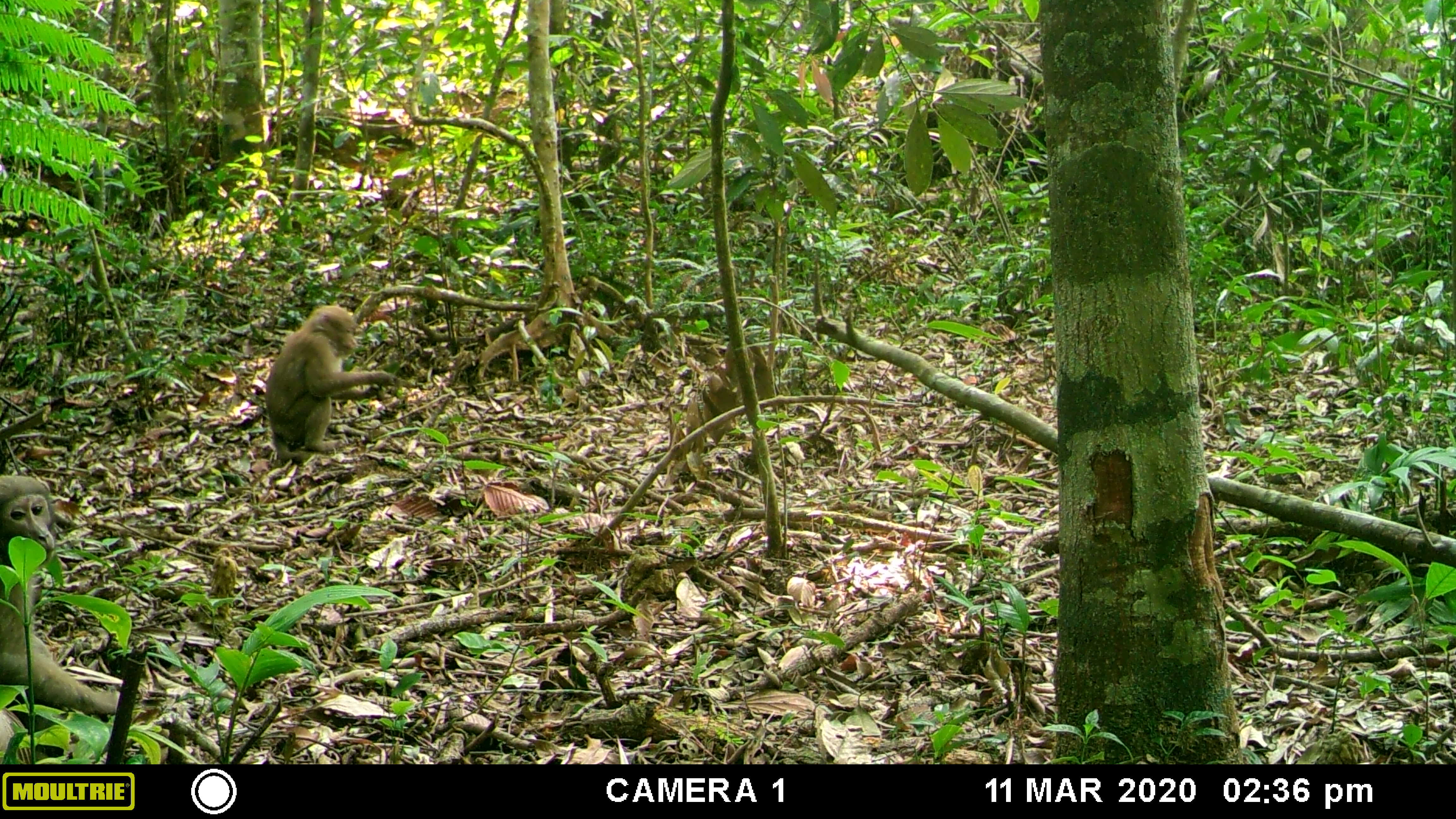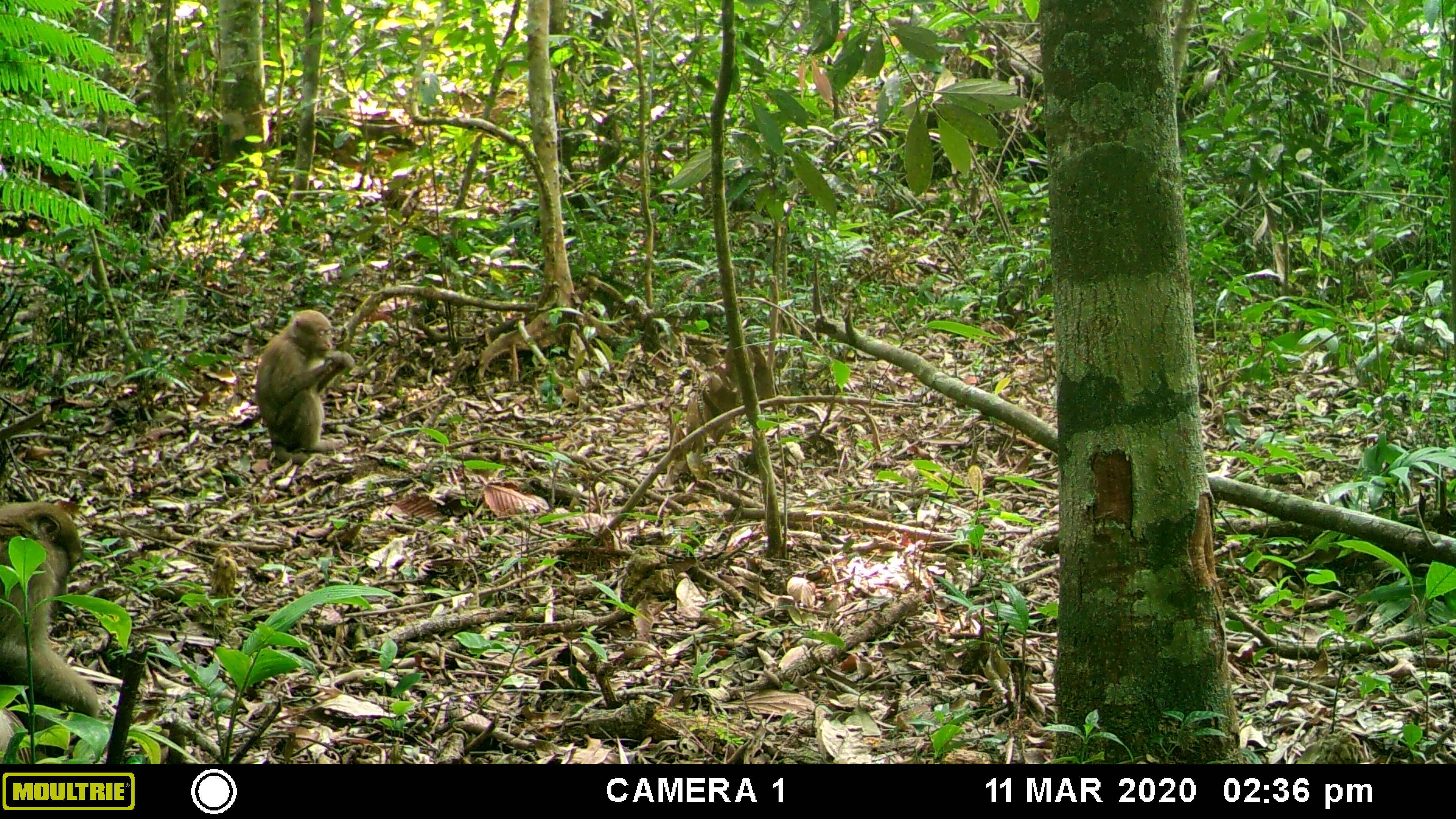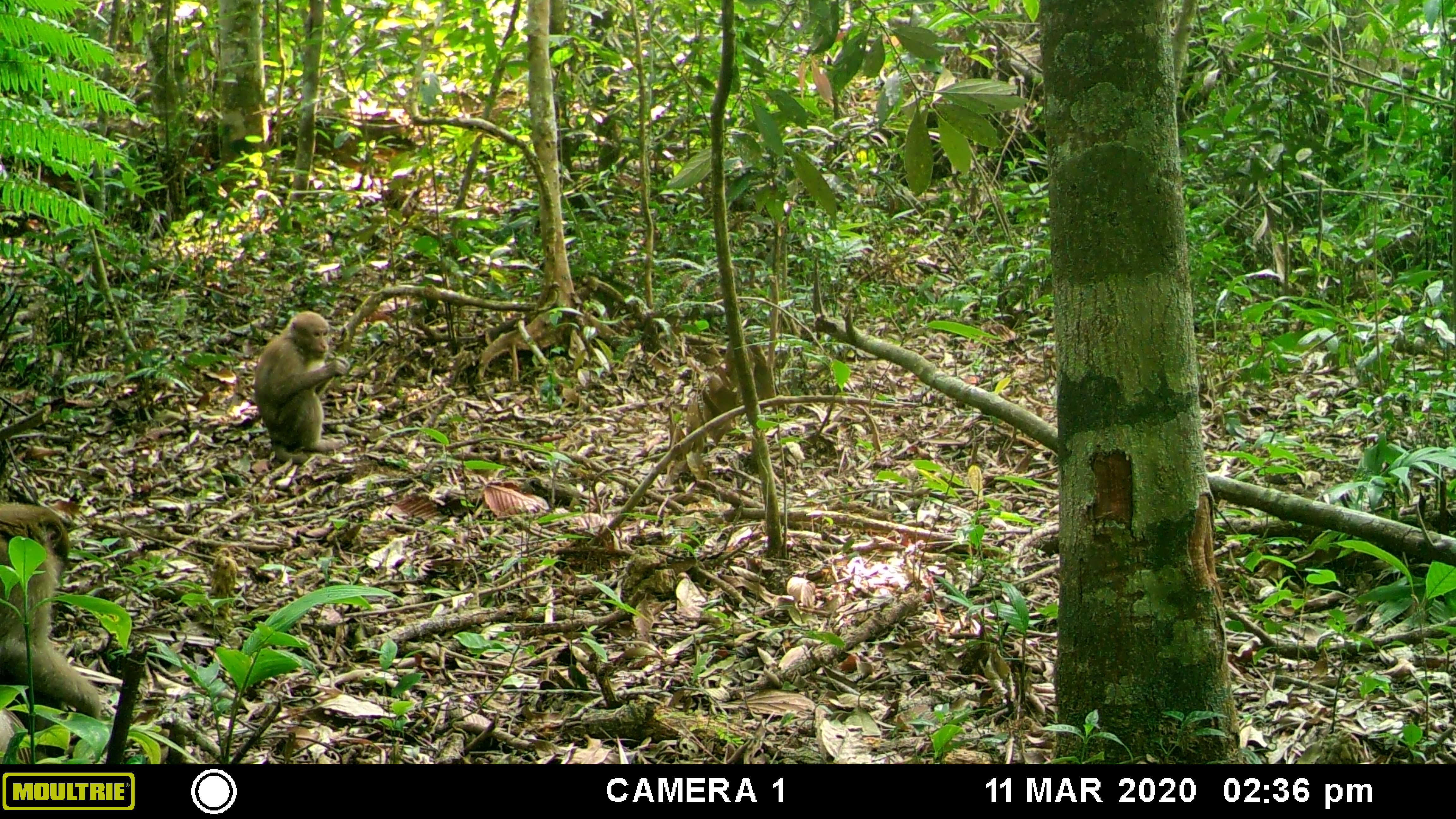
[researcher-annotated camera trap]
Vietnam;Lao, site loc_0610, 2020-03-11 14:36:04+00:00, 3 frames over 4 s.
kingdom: Animalia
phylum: Chordata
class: Mammalia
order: Primates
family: Cercopithecidae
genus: Macaca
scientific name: Macaca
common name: macaques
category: assam or rhesus macaque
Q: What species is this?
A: Assam or rhesus macaque (macaques) (Macaca).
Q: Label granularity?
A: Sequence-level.